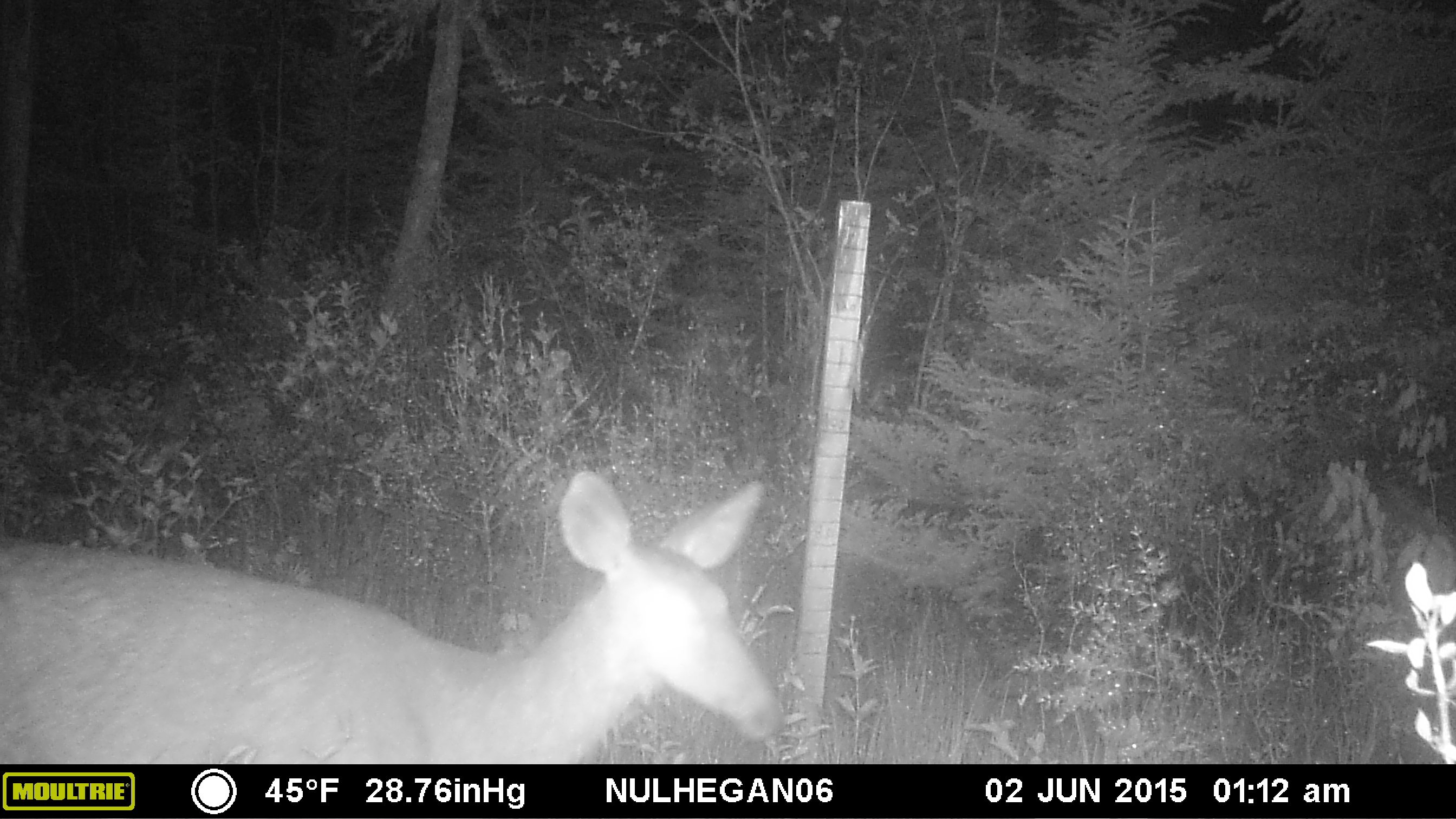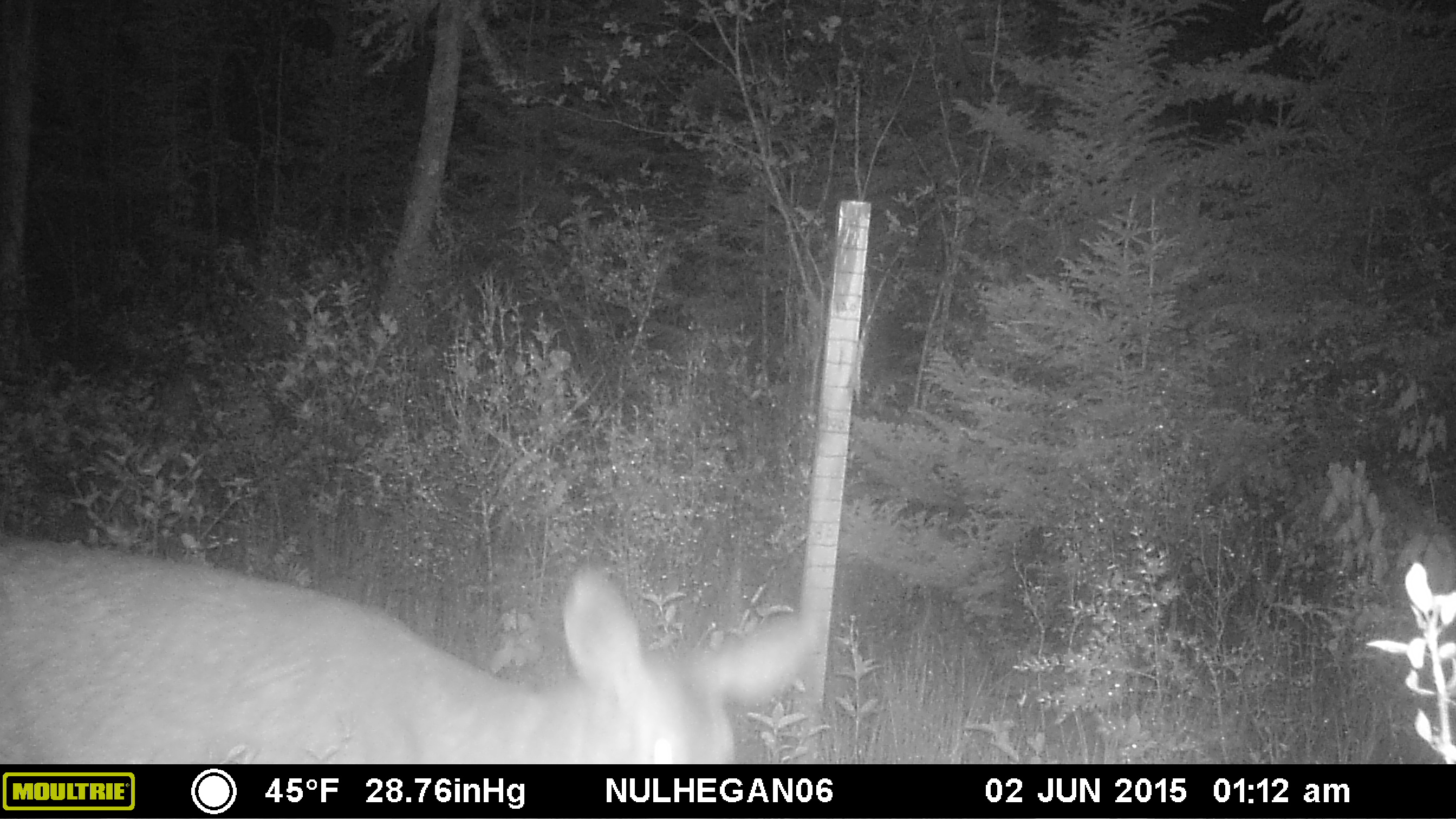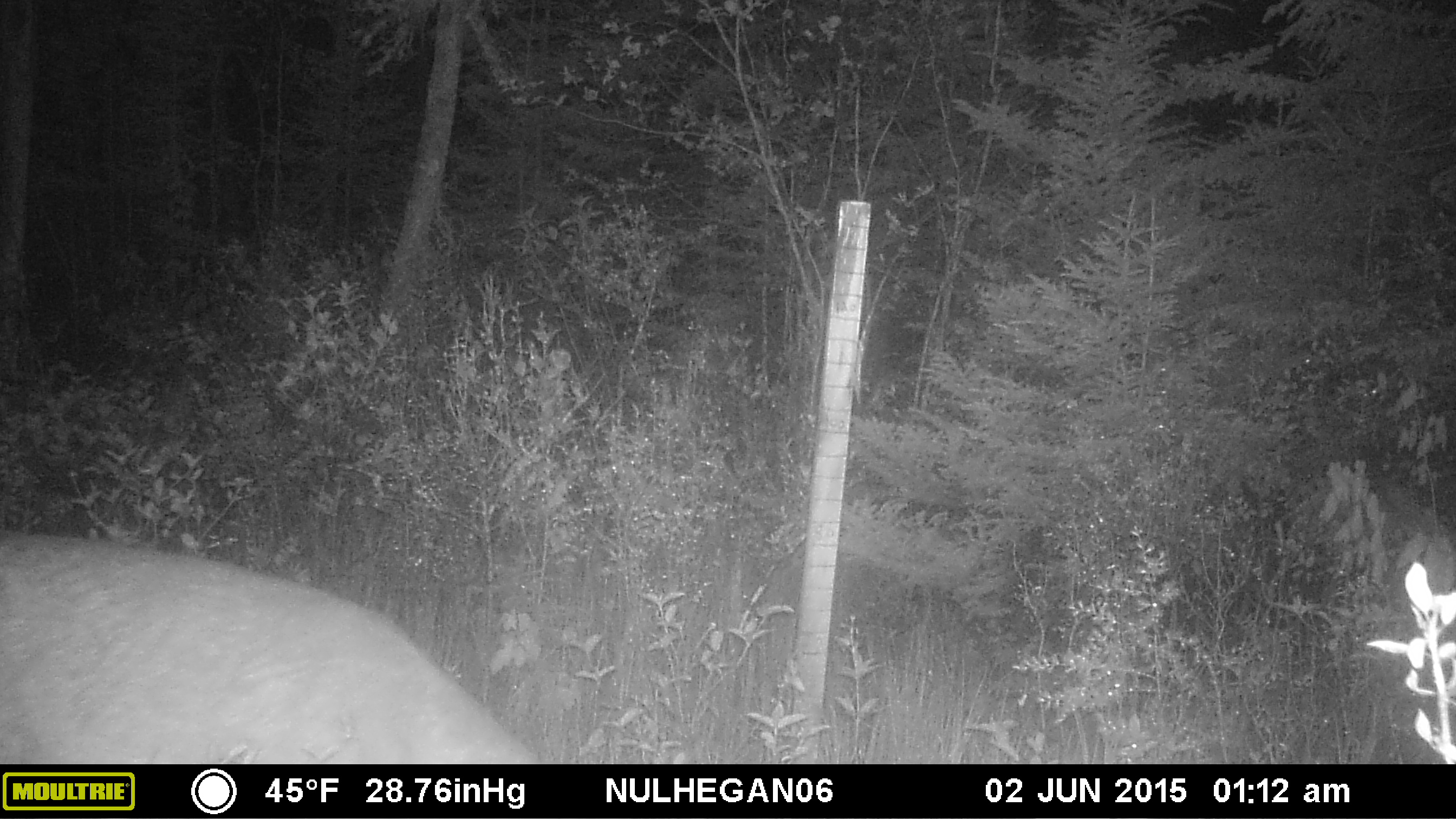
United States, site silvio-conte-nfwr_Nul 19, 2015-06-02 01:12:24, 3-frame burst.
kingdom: Animalia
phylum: Chordata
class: Mammalia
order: Artiodactyla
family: Cervidae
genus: Odocoileus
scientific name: Odocoileus virginianus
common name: white-tailed deer